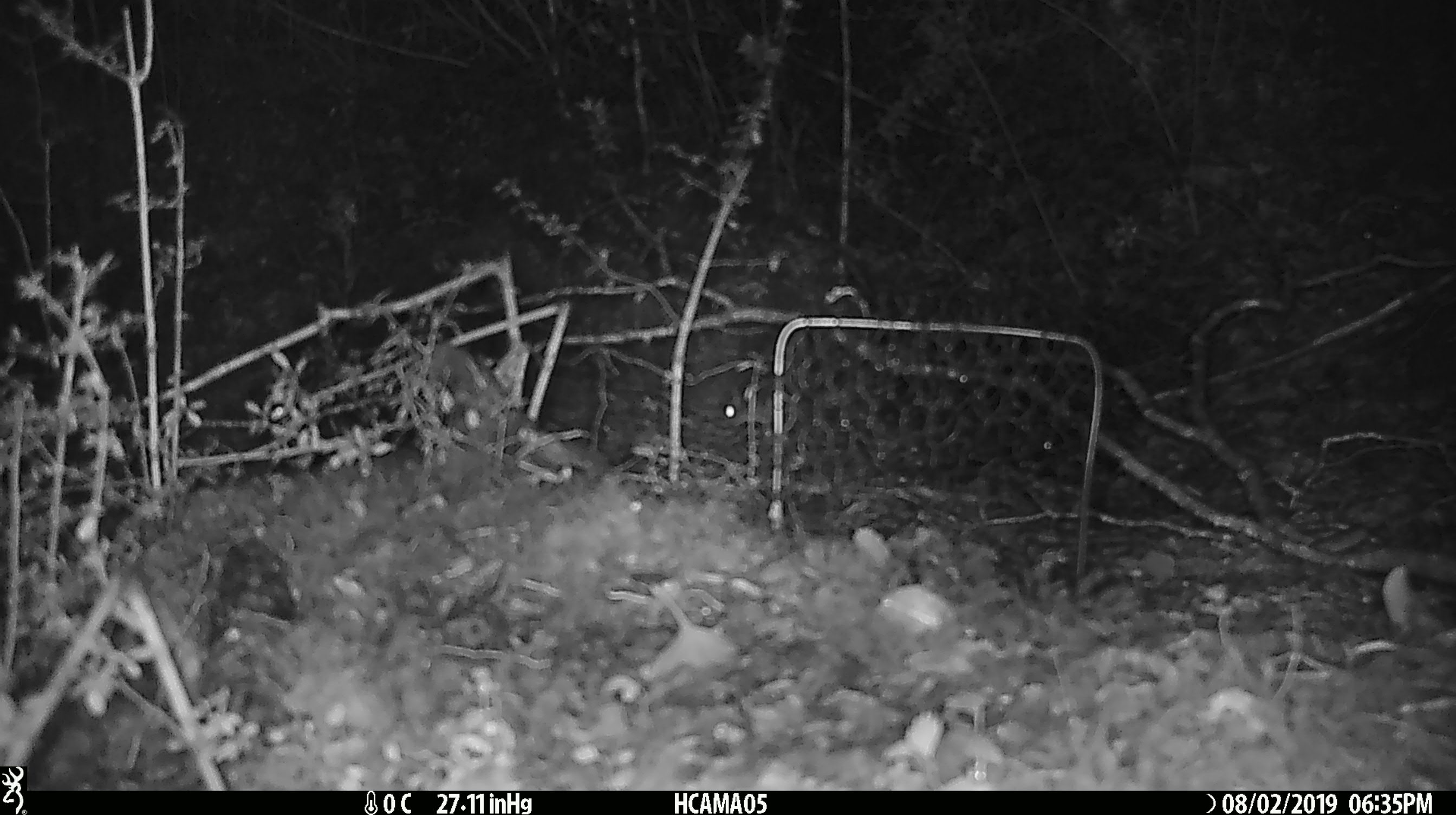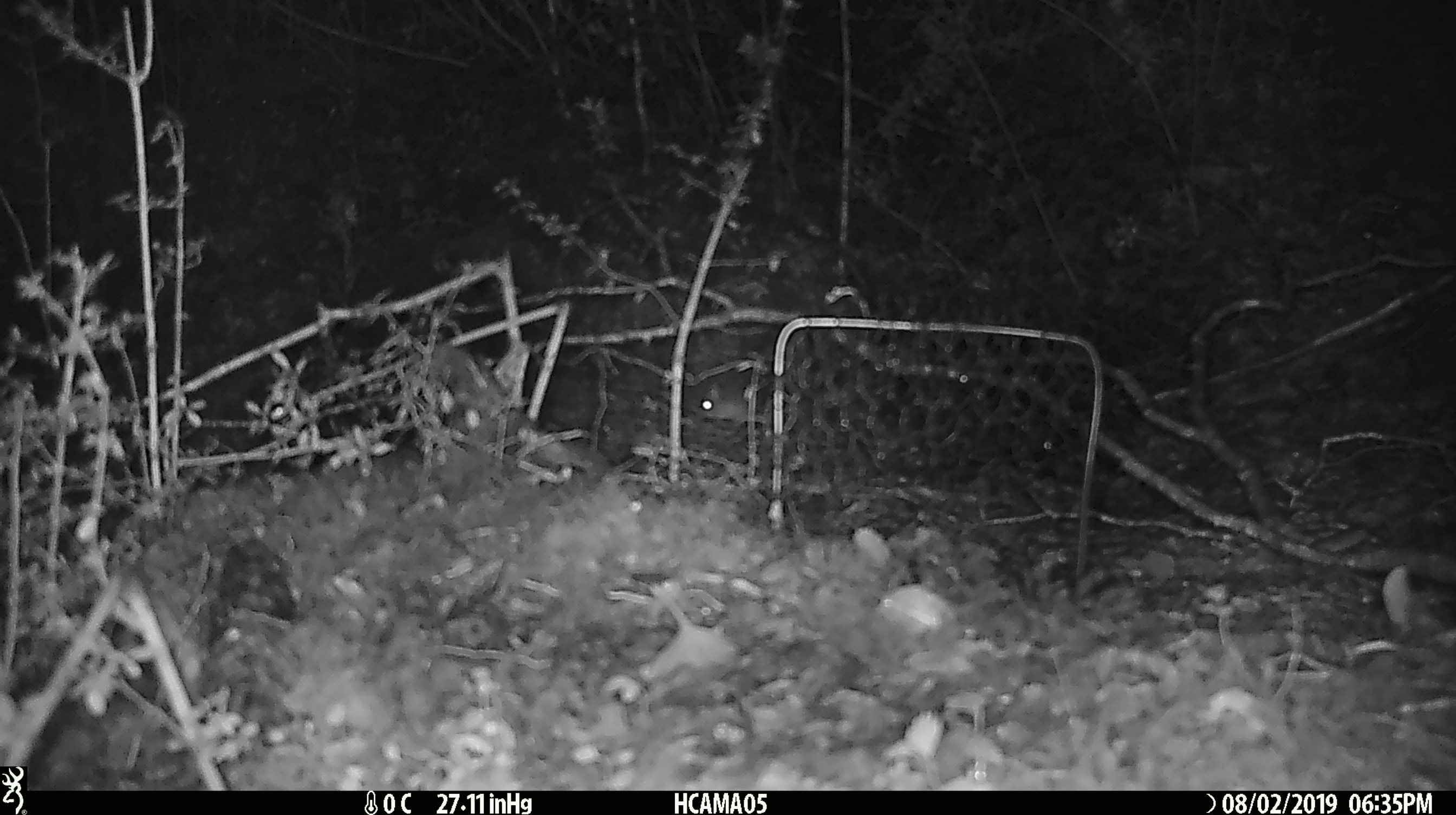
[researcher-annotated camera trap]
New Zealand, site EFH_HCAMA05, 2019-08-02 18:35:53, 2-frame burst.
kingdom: Animalia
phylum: Chordata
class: Mammalia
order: Rodentia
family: Muridae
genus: Mus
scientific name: Mus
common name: mouse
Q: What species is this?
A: Mouse (Mus).